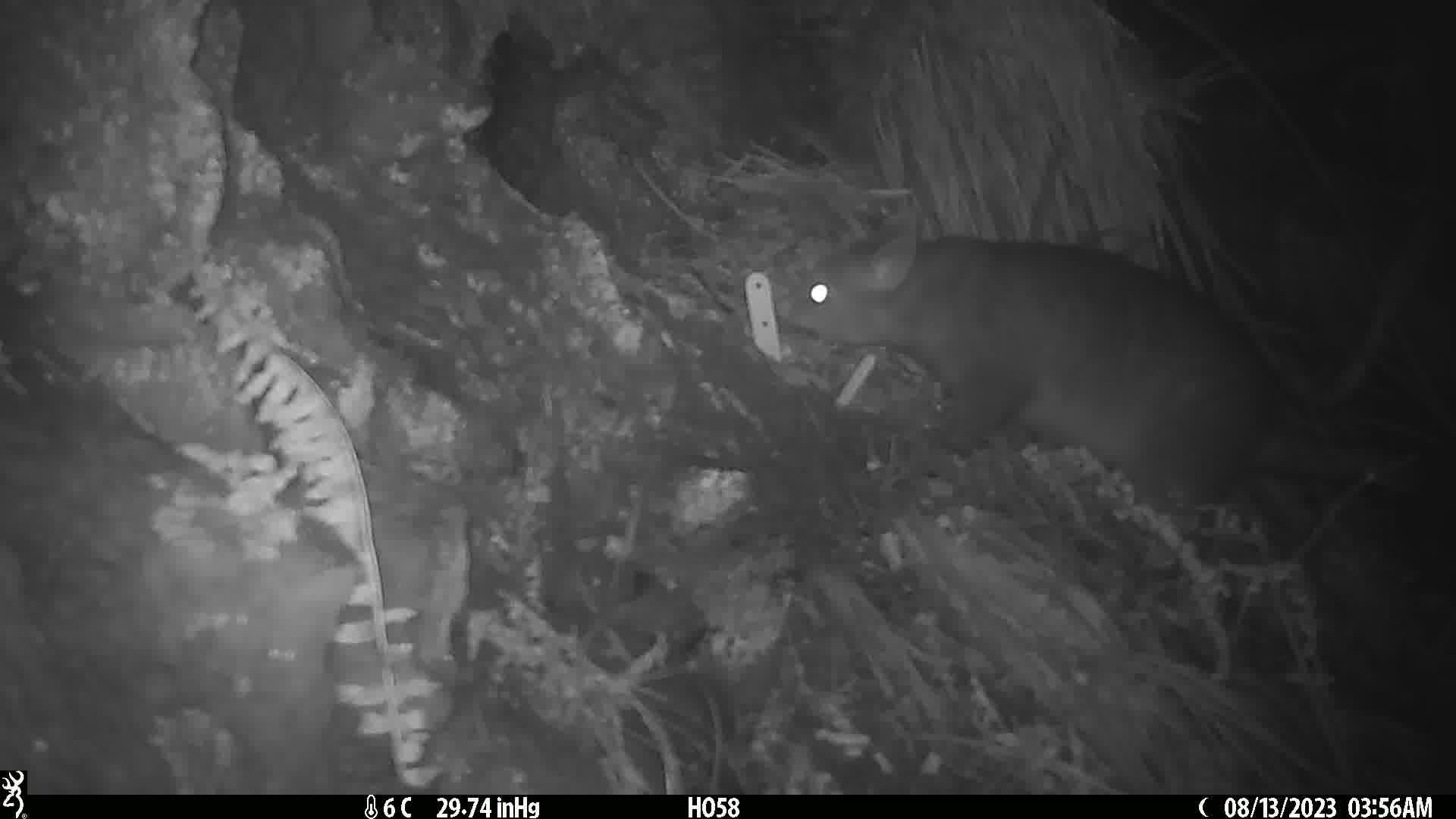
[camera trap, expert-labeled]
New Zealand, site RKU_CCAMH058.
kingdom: Animalia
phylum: Chordata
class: Mammalia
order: Diprotodontia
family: Phalangeridae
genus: Trichosurus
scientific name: Trichosurus vulpecula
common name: common brushtail possum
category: possum